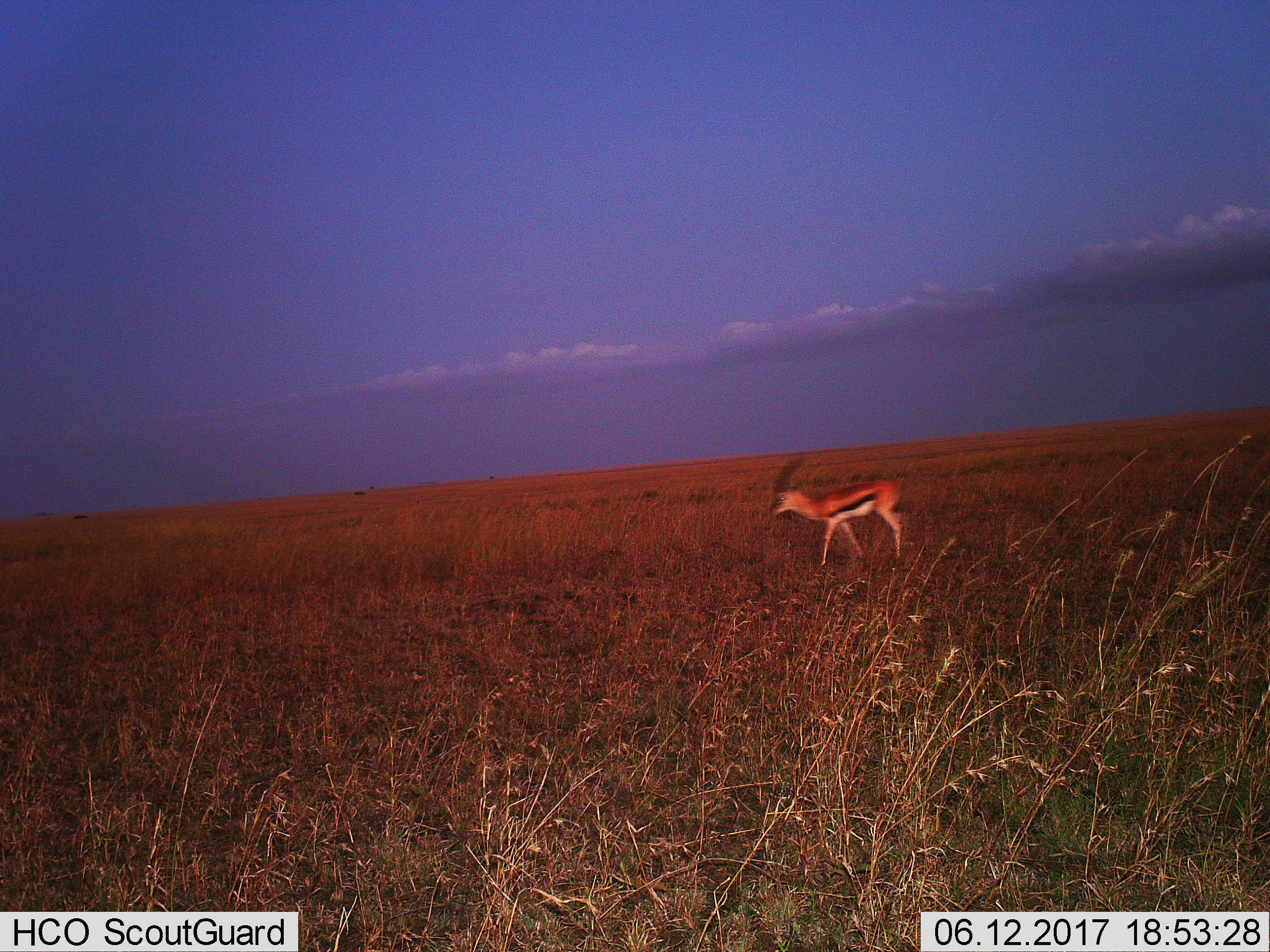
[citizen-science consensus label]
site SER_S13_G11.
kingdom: Animalia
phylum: Chordata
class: Mammalia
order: Artiodactyla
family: Bovidae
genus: Eudorcas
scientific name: Eudorcas thomsonii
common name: thomson's gazelle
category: gazellethomsons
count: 1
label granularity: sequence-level